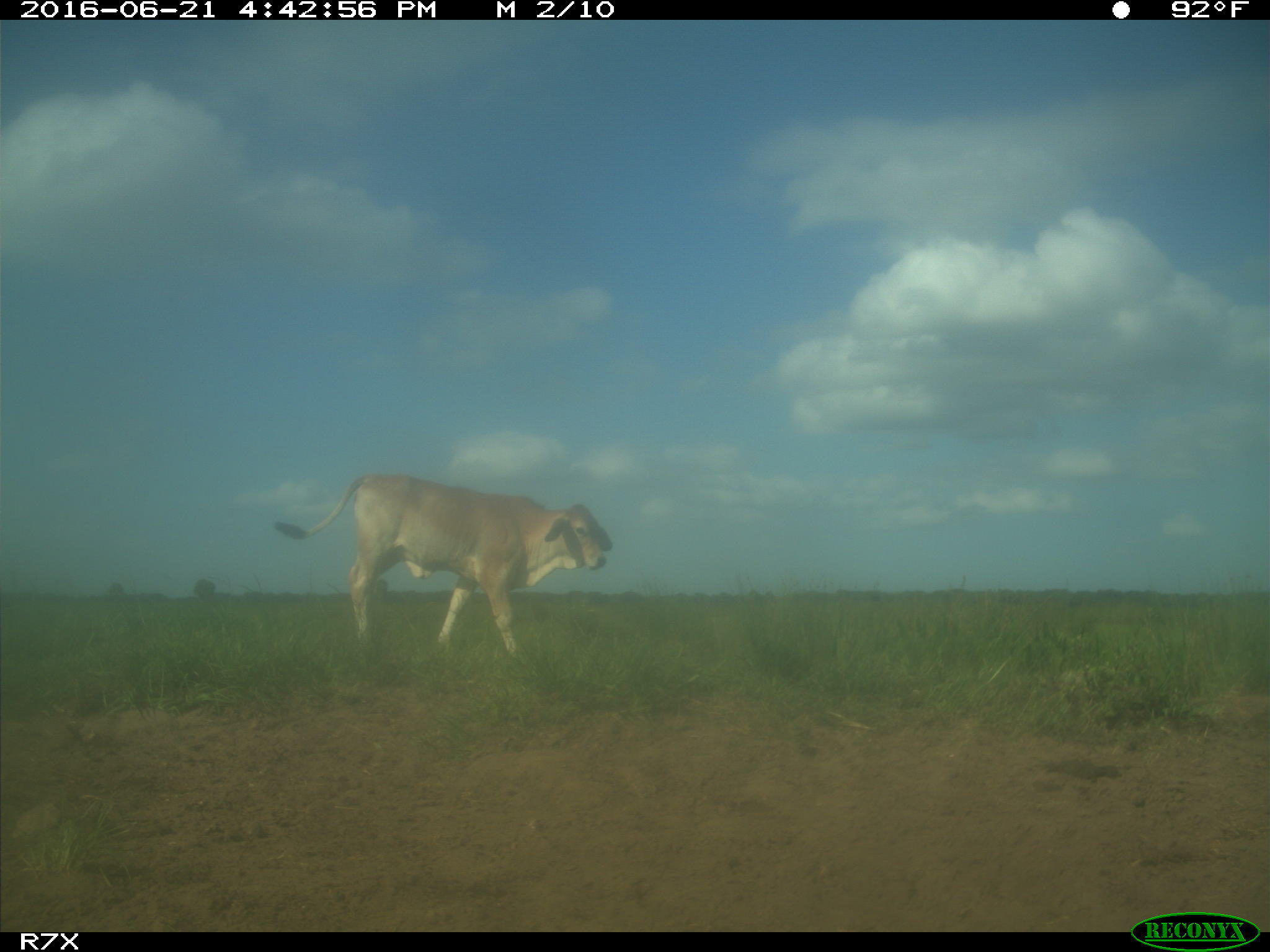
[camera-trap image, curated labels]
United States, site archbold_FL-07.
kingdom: Animalia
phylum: Chordata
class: Mammalia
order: Artiodactyla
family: Bovidae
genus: Bos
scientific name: Bos taurus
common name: domestic cow